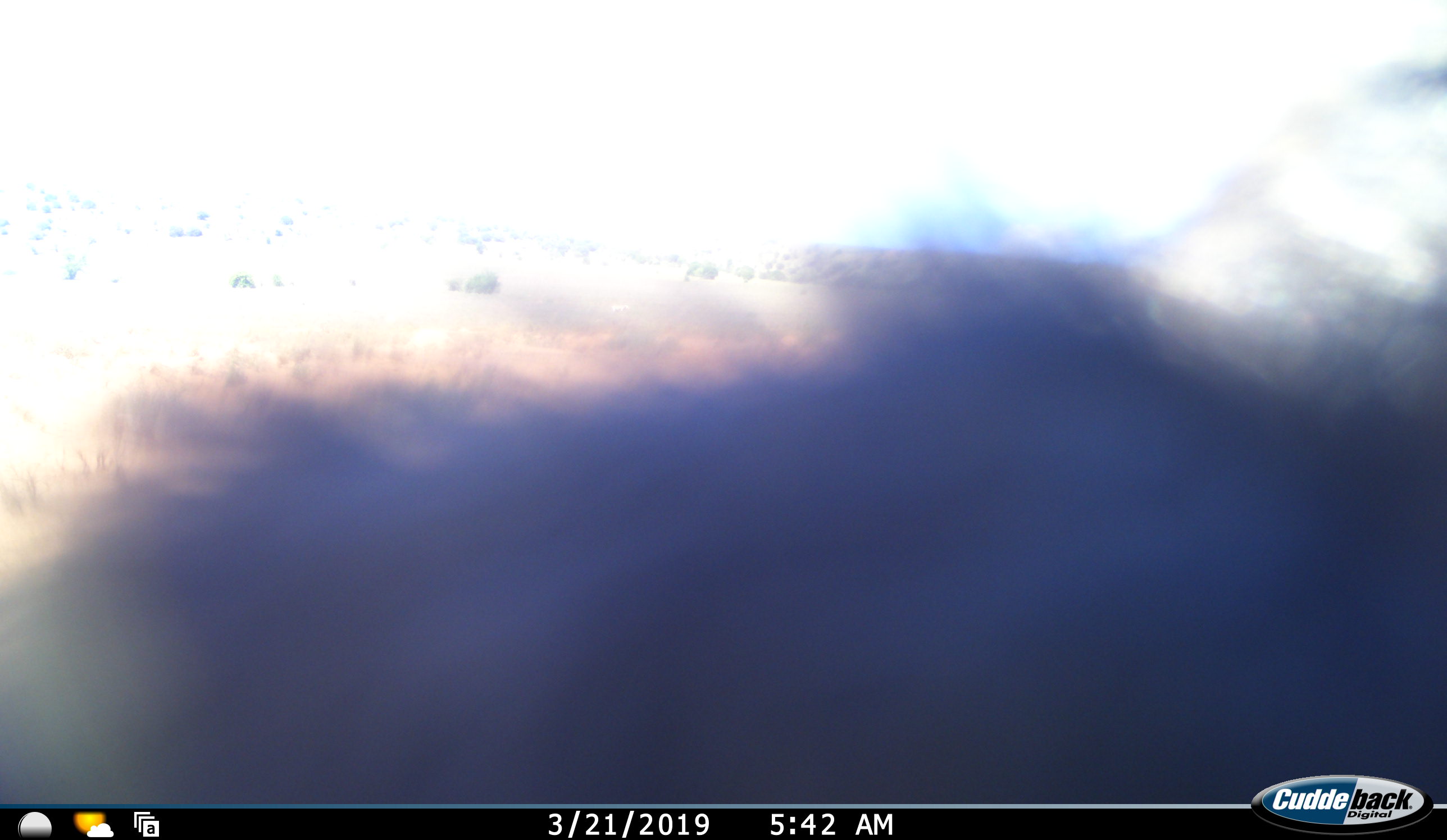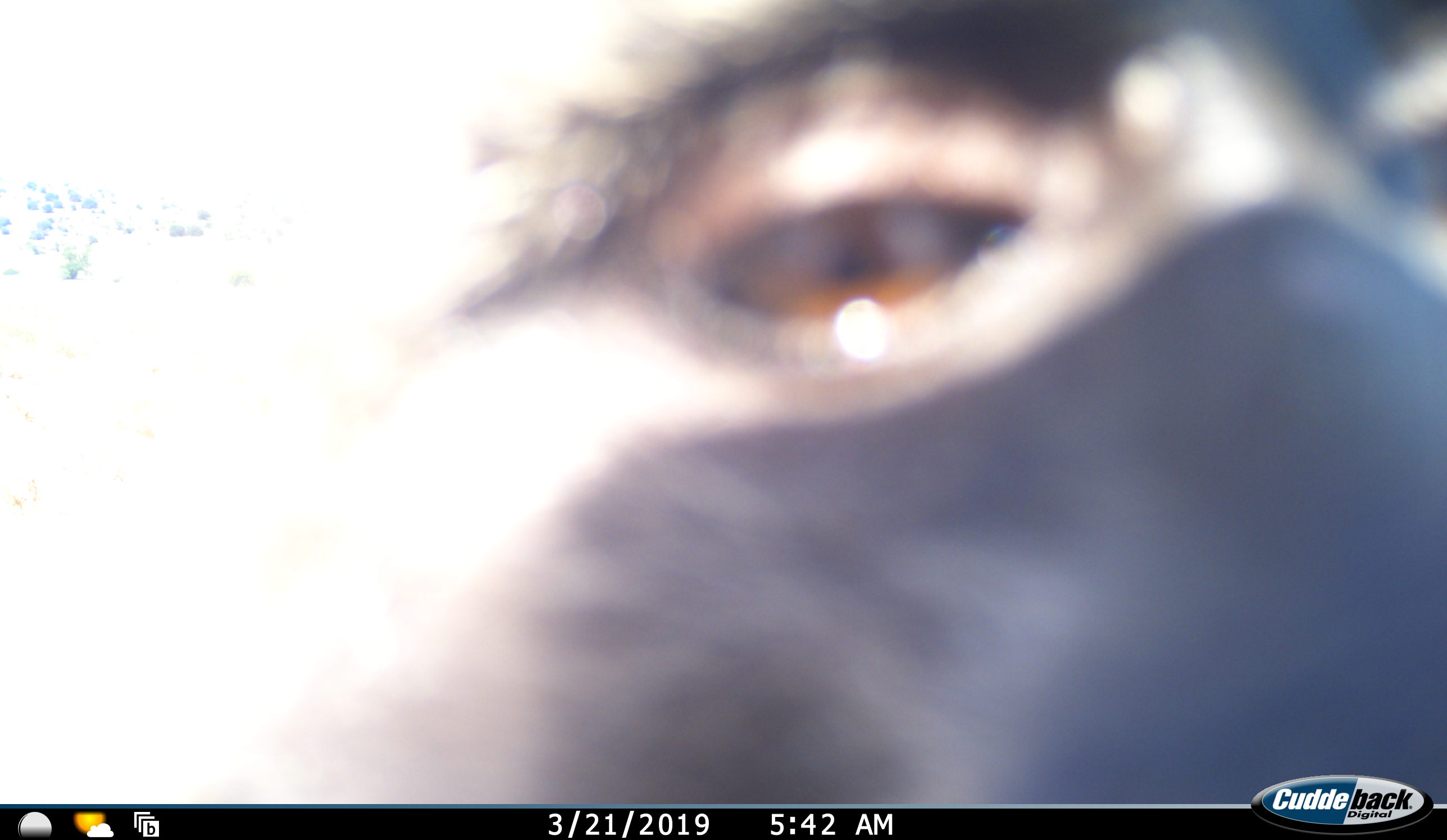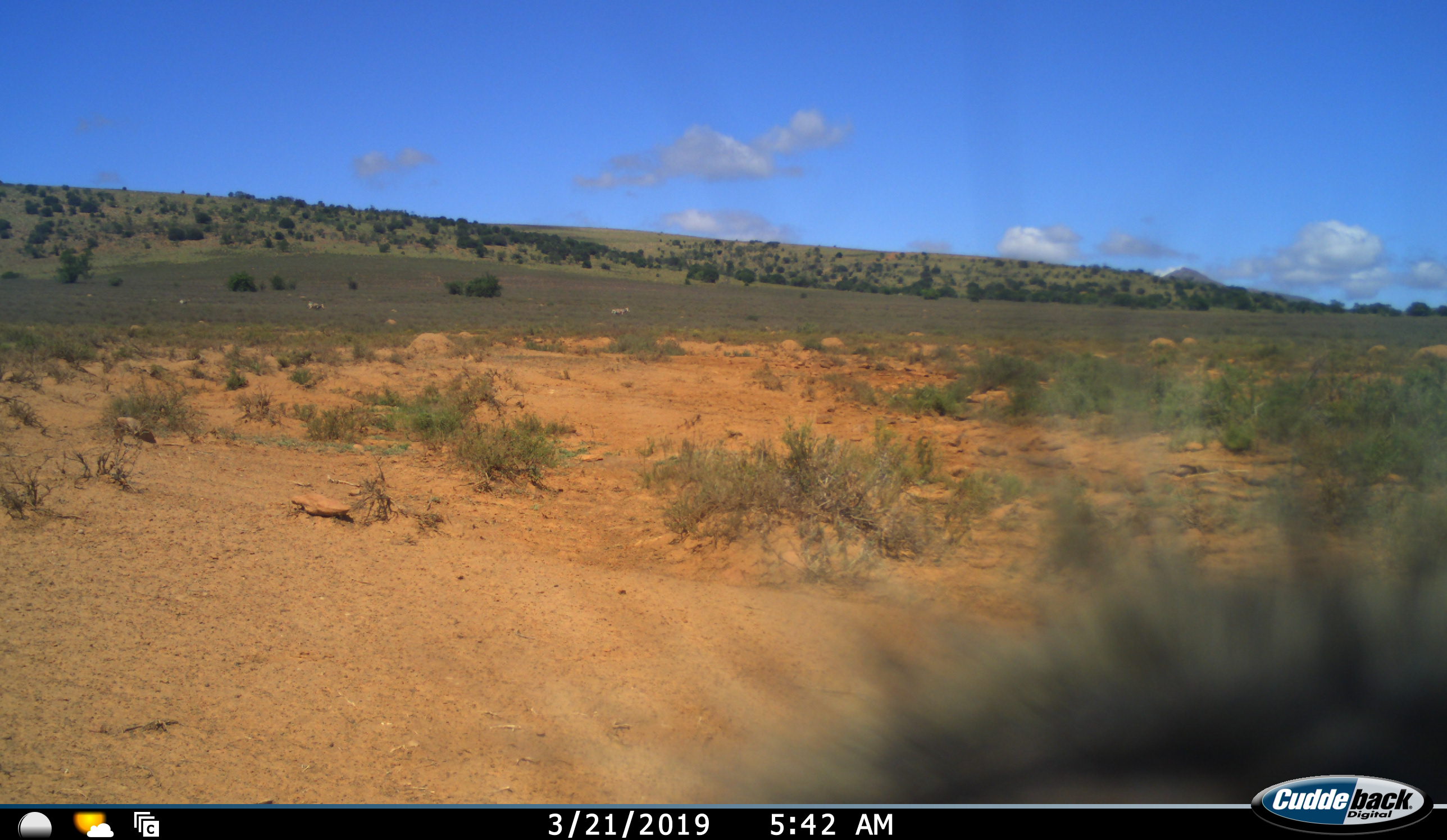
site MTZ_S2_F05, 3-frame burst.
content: unidentified animal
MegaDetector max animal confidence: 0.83